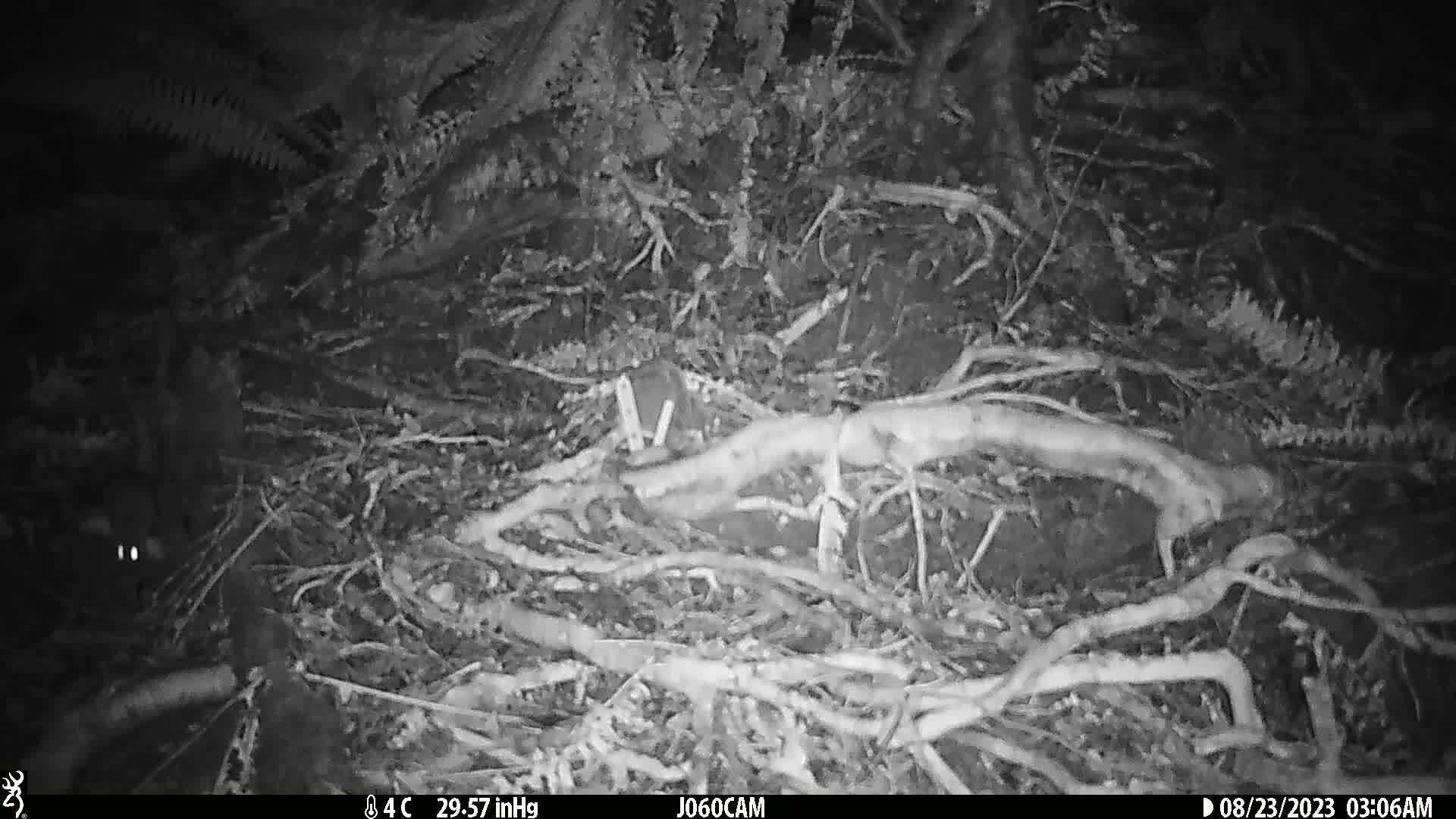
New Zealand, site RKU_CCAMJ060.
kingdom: Animalia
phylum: Chordata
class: Mammalia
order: Rodentia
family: Muridae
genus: Rattus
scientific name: Rattus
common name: rat